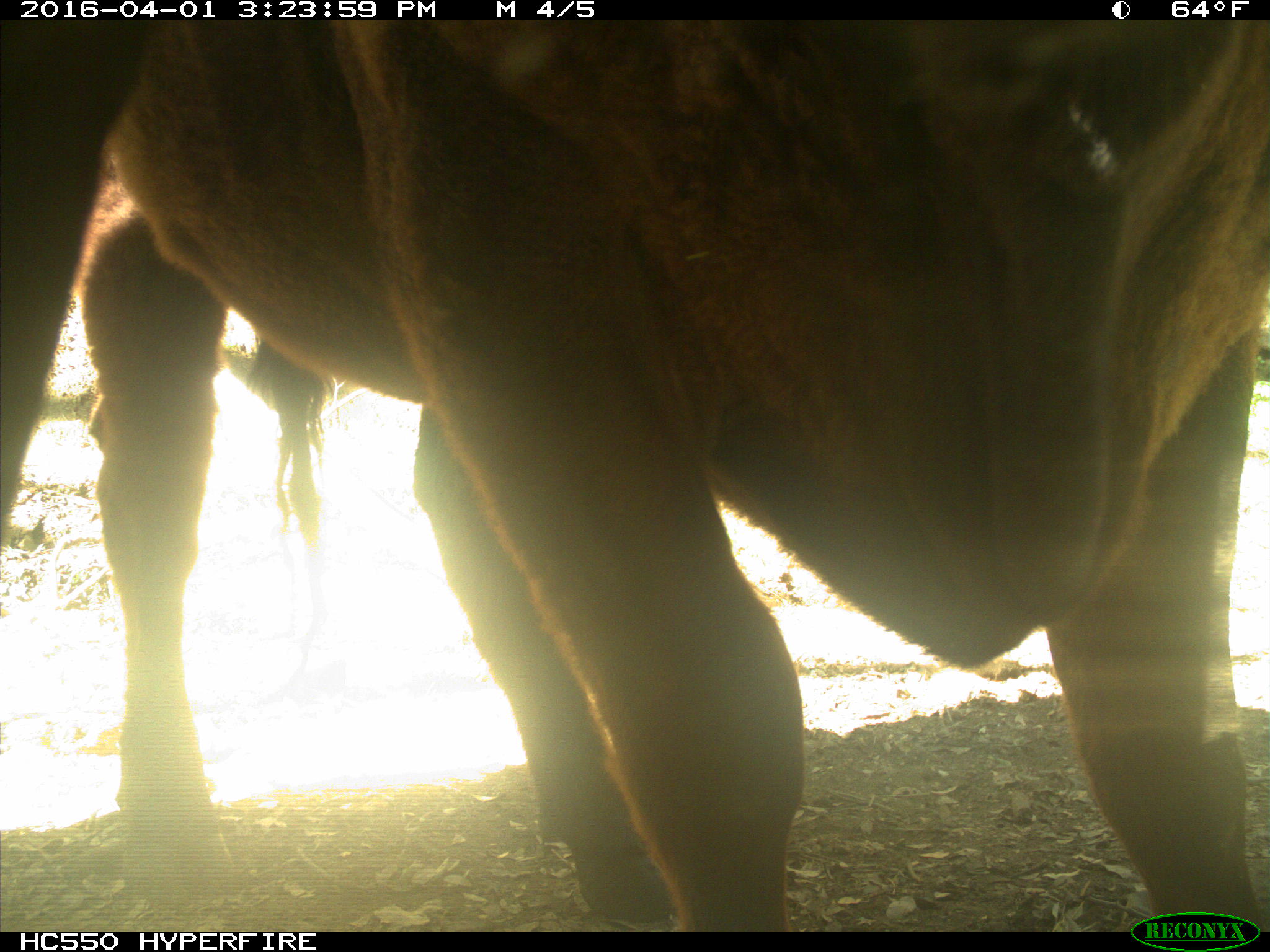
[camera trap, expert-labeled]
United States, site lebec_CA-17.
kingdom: Animalia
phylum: Chordata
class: Mammalia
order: Artiodactyla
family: Bovidae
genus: Bos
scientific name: Bos taurus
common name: domestic cow